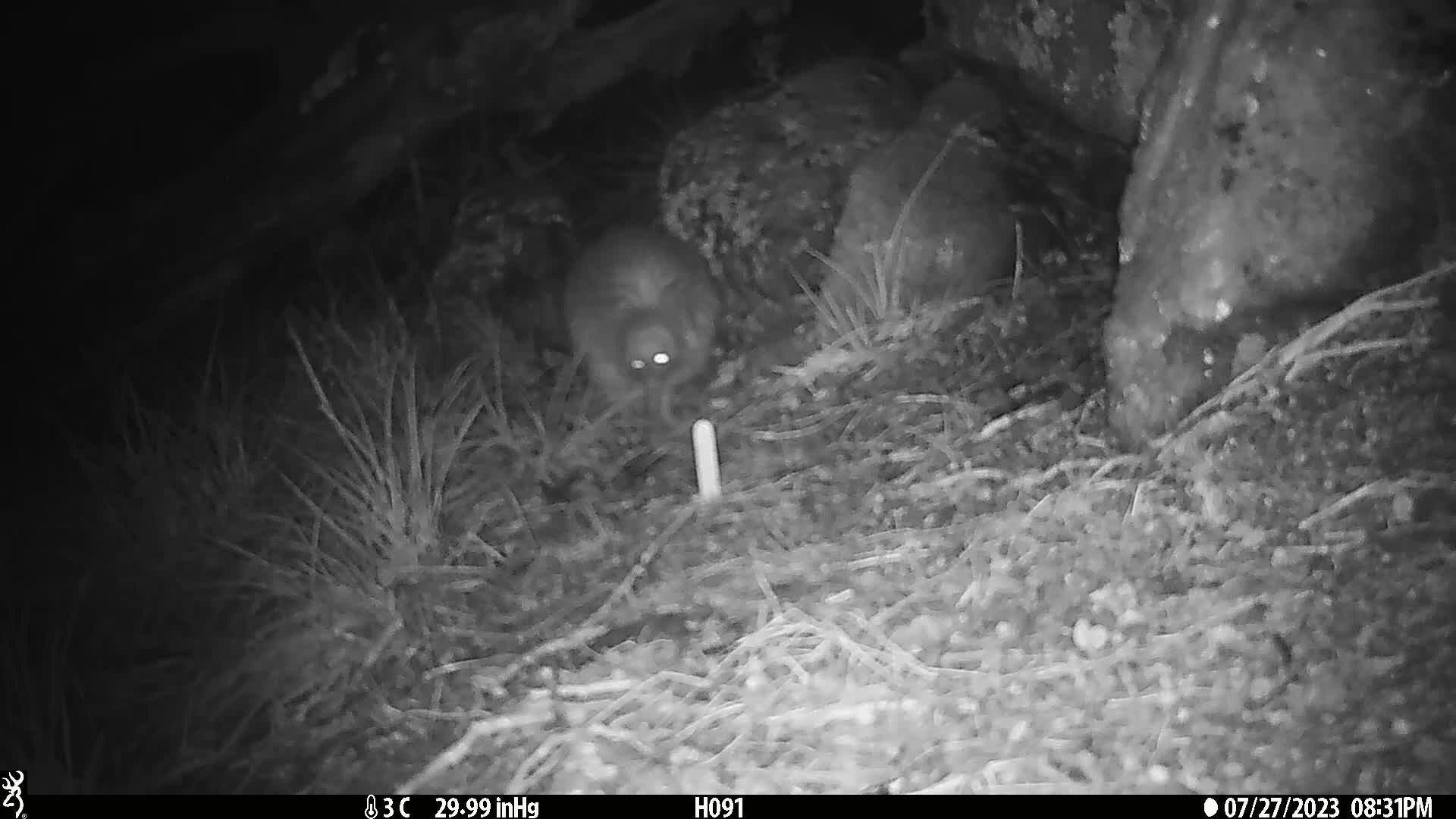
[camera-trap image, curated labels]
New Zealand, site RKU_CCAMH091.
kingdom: Animalia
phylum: Chordata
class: Aves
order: Apterygiformes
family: Apterygidae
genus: Apteryx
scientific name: Apteryx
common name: kiwi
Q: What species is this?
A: Kiwi (Apteryx).